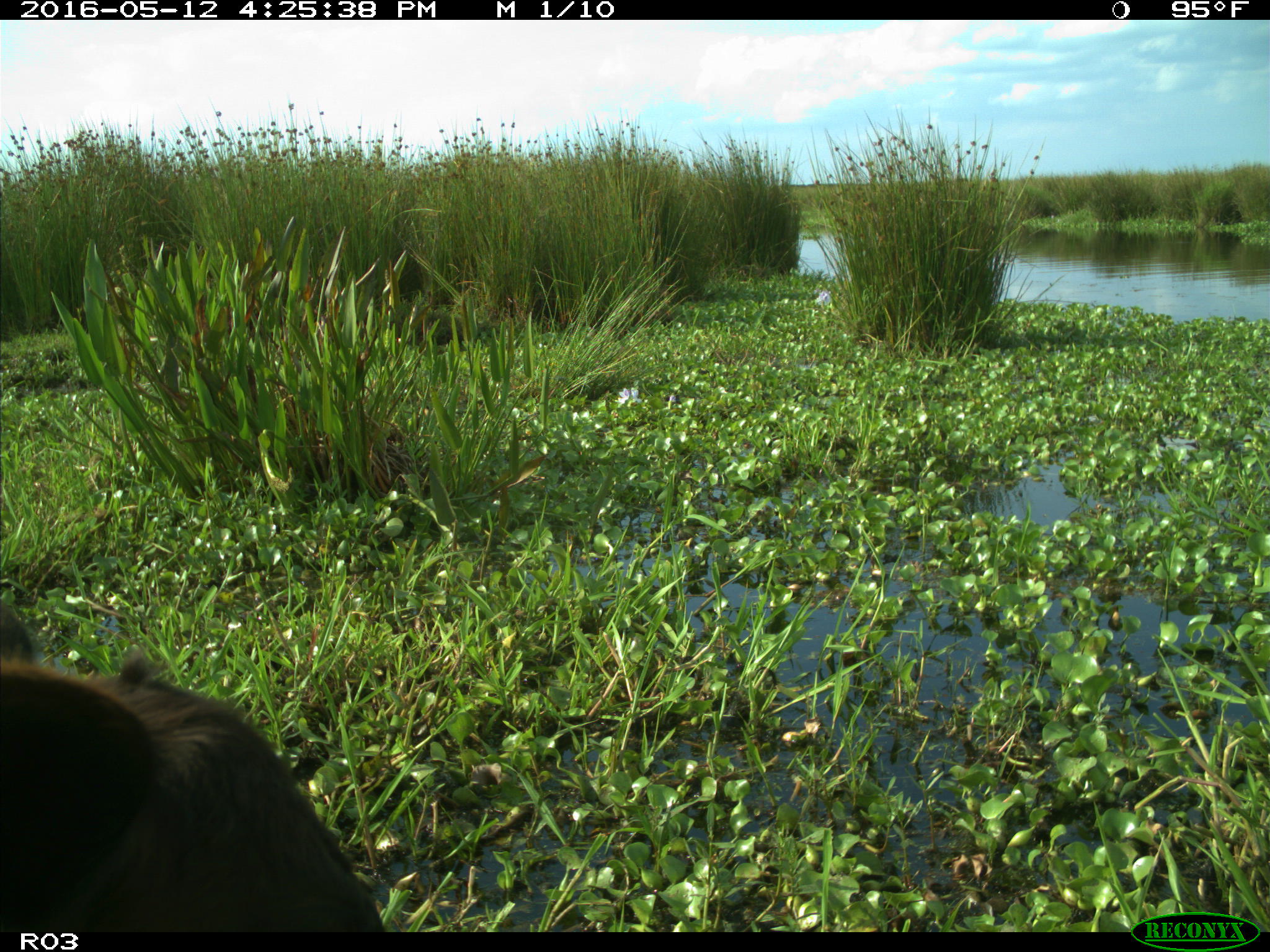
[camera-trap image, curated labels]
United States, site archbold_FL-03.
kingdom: Animalia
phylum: Chordata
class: Mammalia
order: Artiodactyla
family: Bovidae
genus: Bos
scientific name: Bos taurus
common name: domestic cow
Bos taurus (domestic cow).